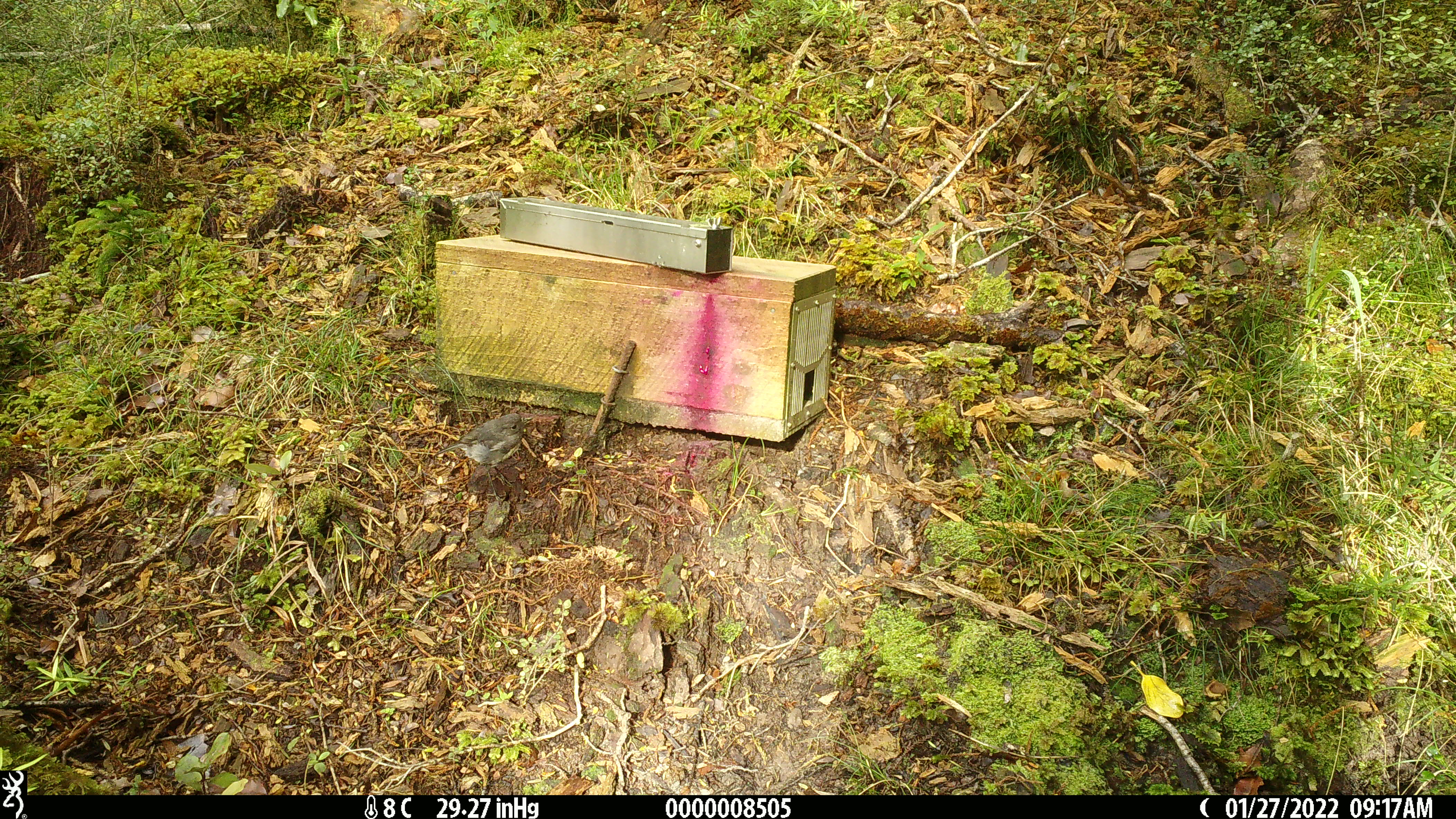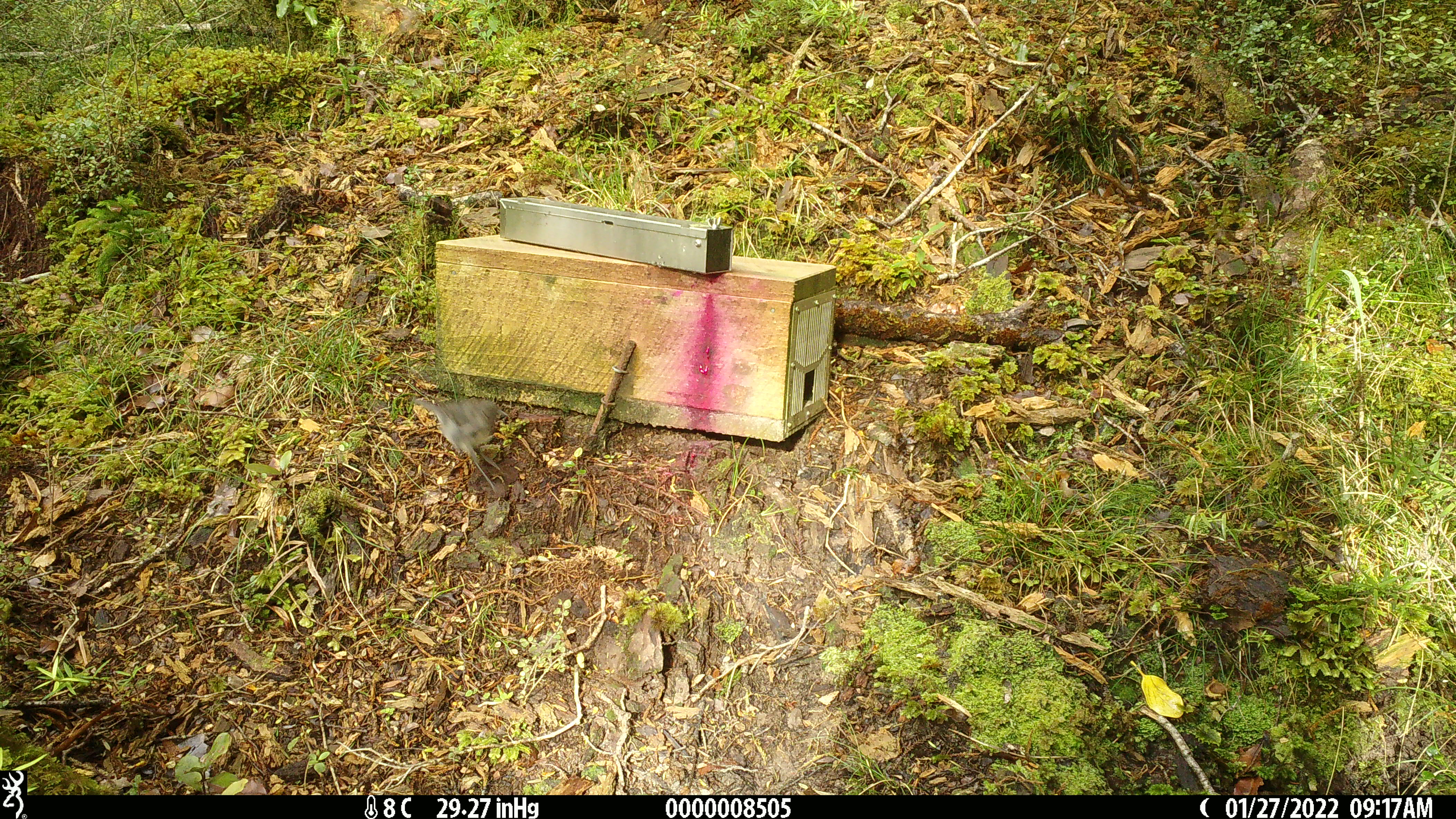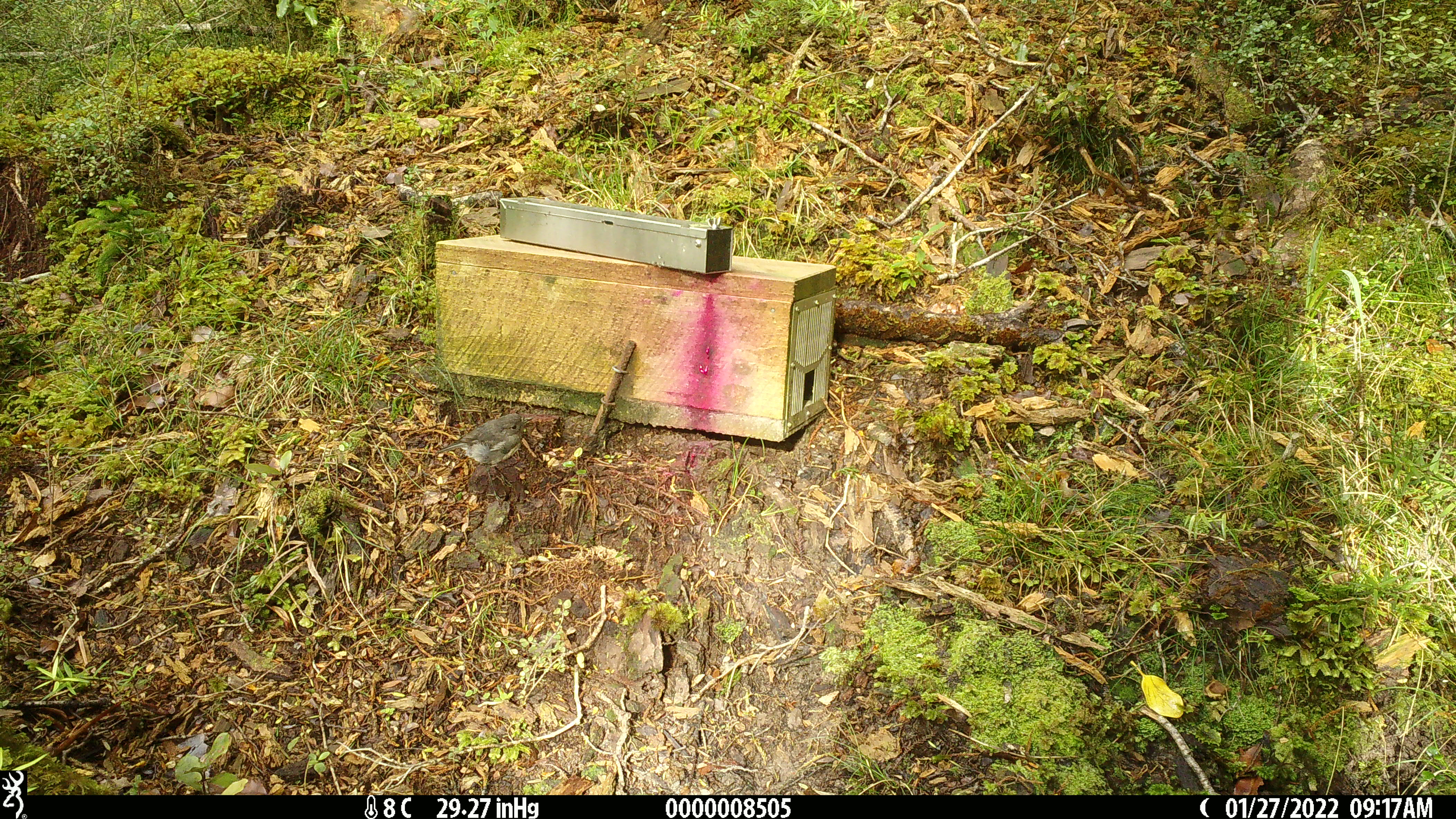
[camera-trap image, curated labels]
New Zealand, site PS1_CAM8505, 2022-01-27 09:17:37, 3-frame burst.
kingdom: Animalia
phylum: Chordata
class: Aves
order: Passeriformes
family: Petroicidae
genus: Petroica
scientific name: Petroica australis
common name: new zealand robin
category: robin